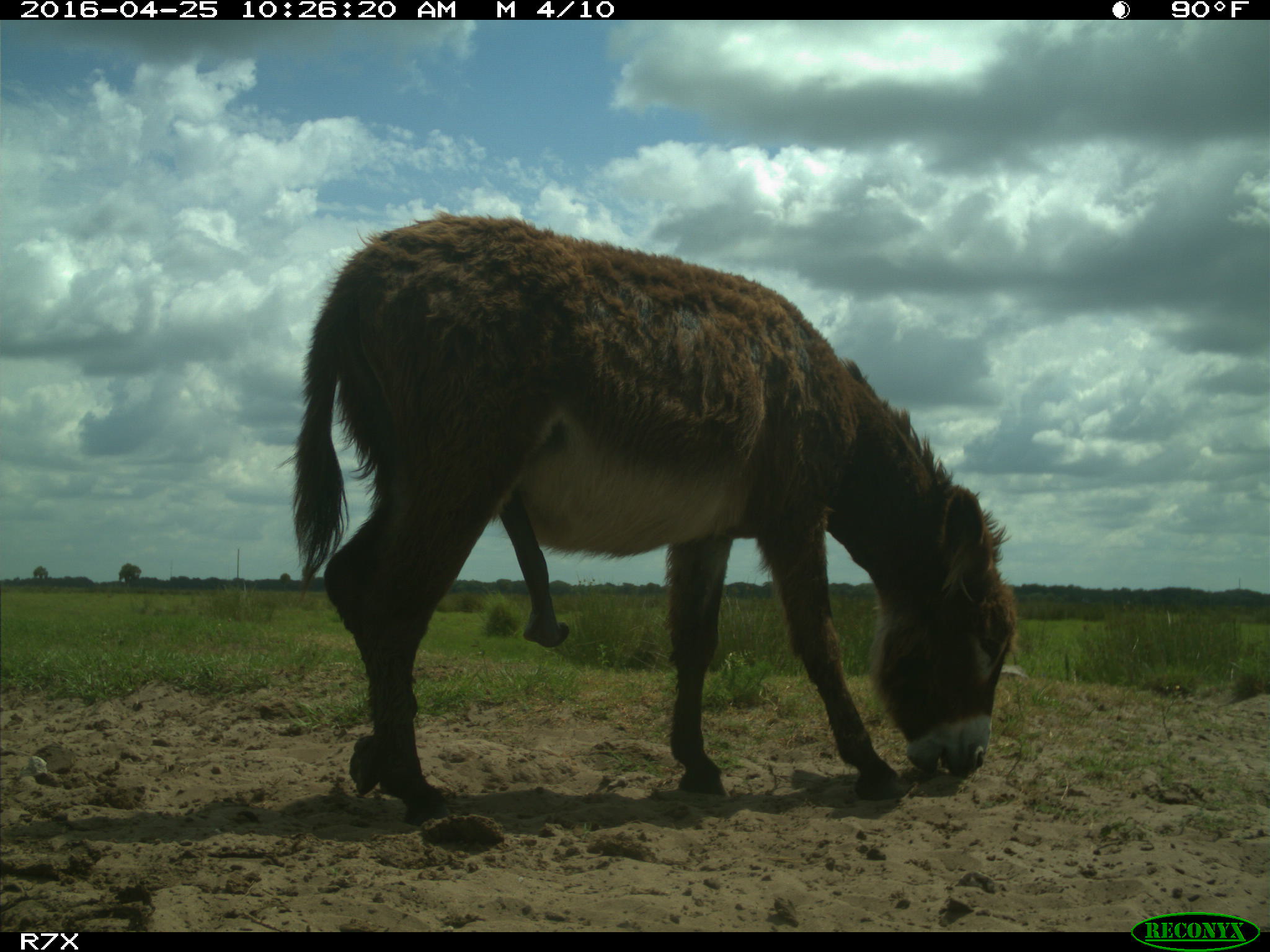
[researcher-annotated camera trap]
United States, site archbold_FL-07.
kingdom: Animalia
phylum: Chordata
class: Mammalia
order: Artiodactyla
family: Bovidae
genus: Bos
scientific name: Bos taurus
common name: domestic cow